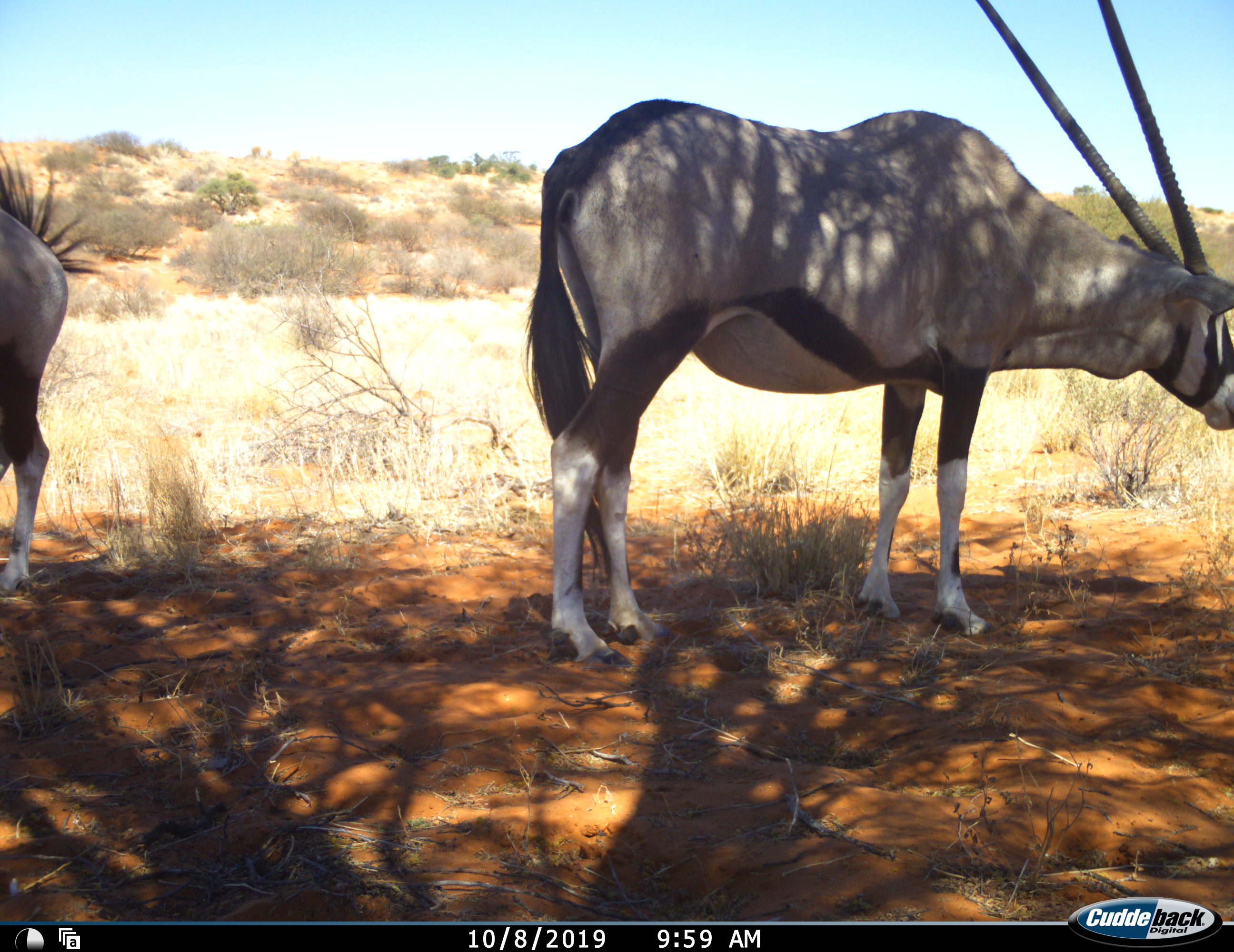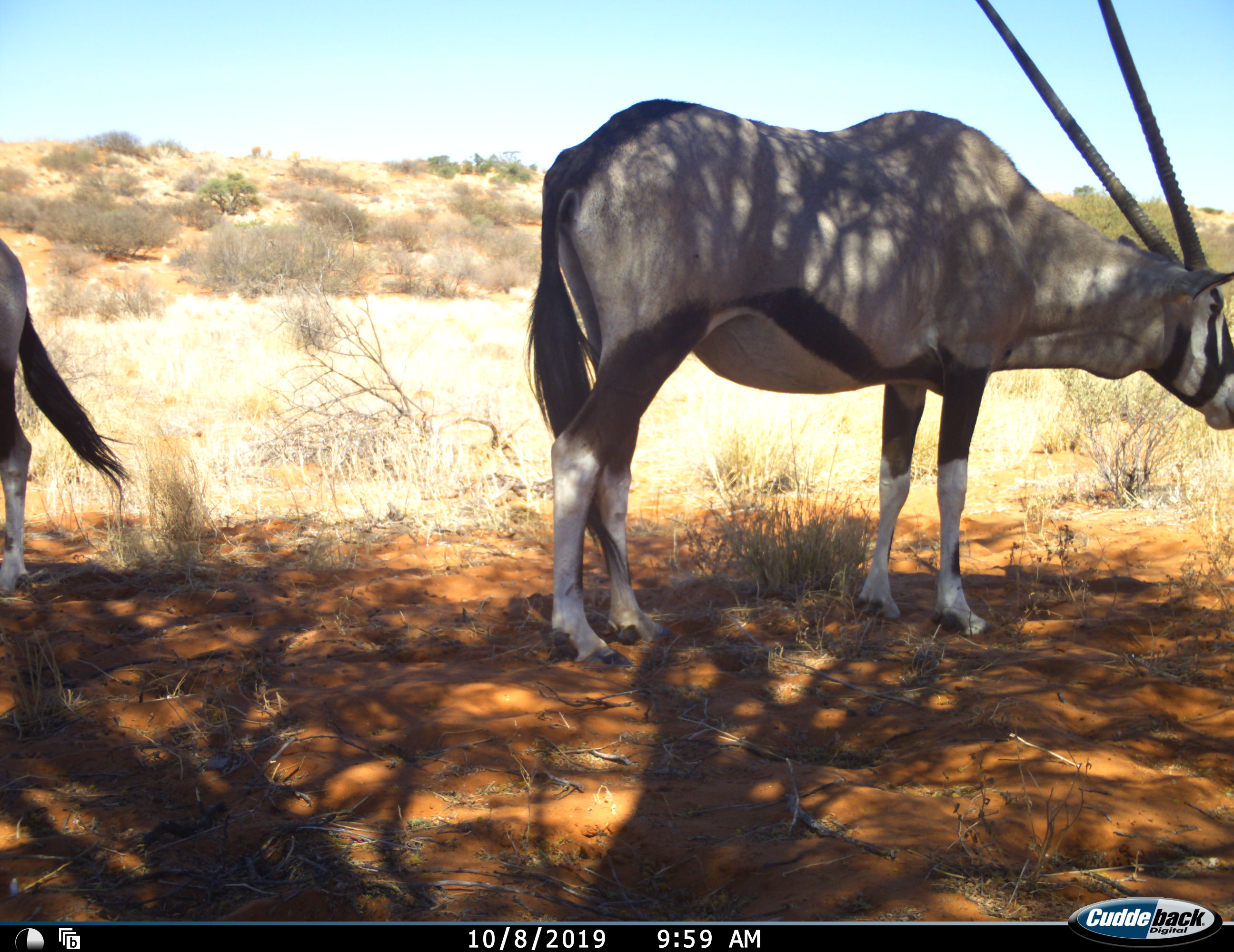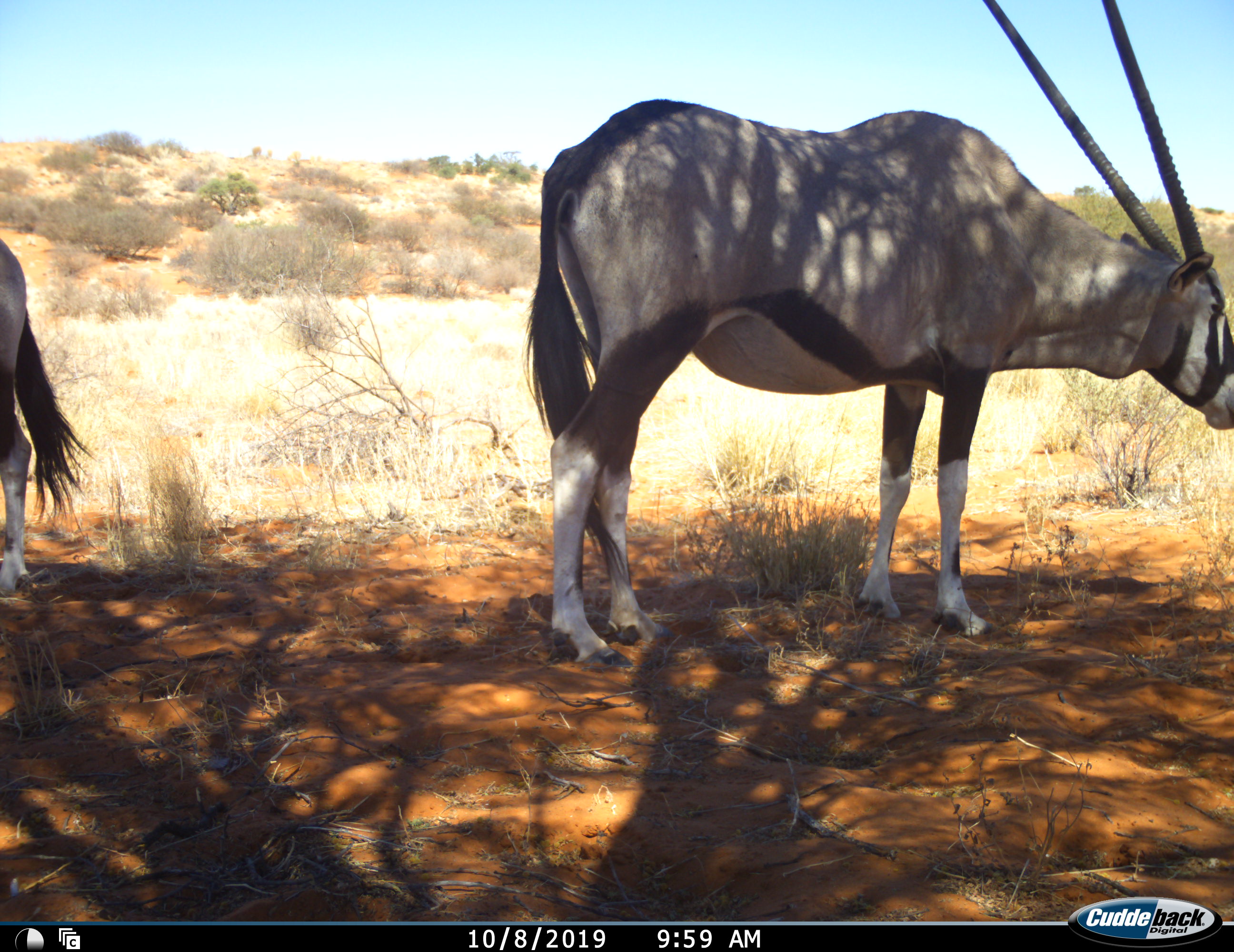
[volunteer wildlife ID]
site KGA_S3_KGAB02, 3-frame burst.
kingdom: Animalia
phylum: Chordata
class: Mammalia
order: Artiodactyla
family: Bovidae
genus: Oryx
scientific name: Oryx gazella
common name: gemsbok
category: oryx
Oryx (gemsbok) (Oryx gazella), count 2. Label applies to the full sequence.